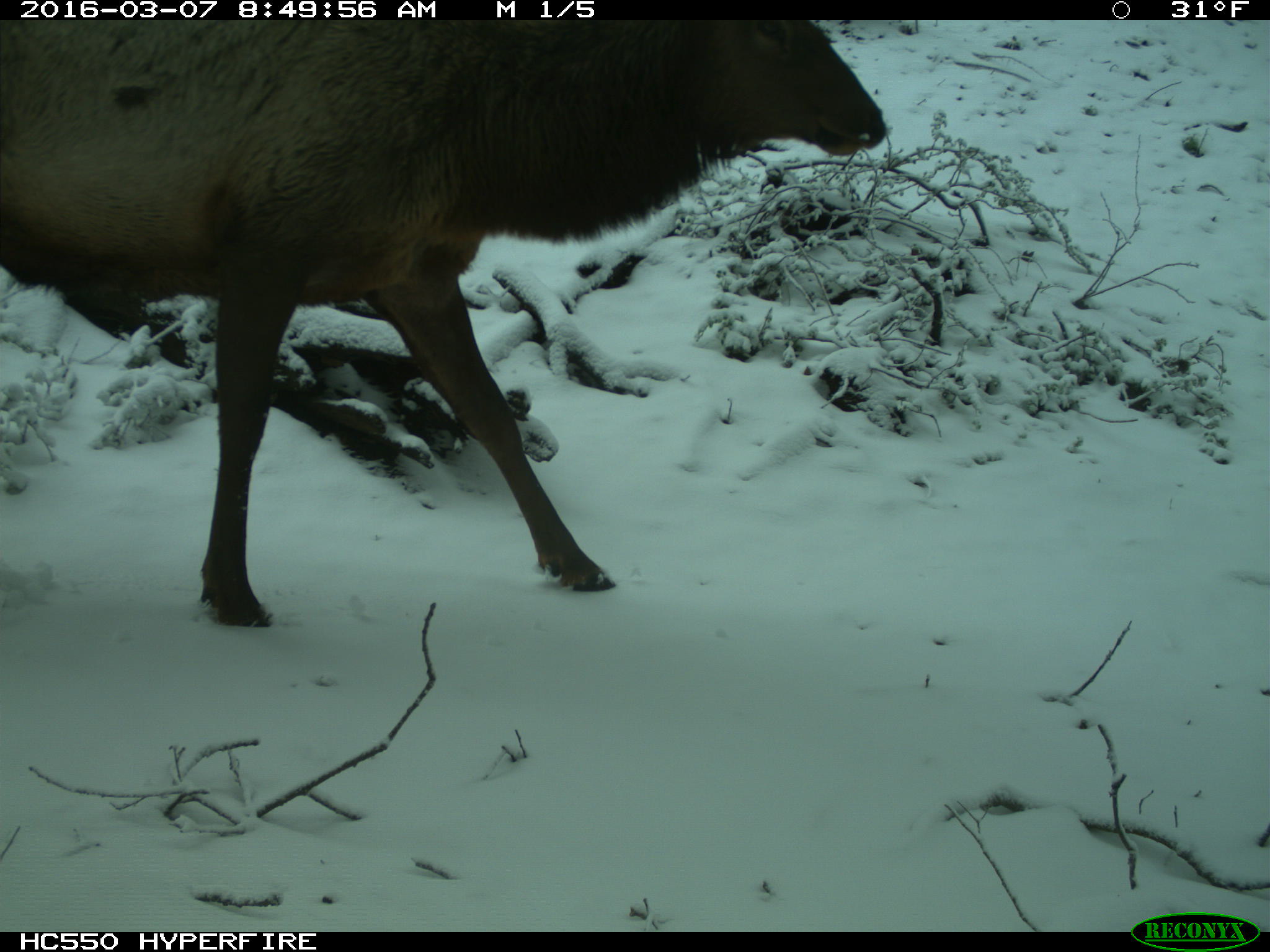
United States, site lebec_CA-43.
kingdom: Animalia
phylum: Chordata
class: Mammalia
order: Artiodactyla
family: Cervidae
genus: Cervus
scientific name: Cervus canadensis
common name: elk